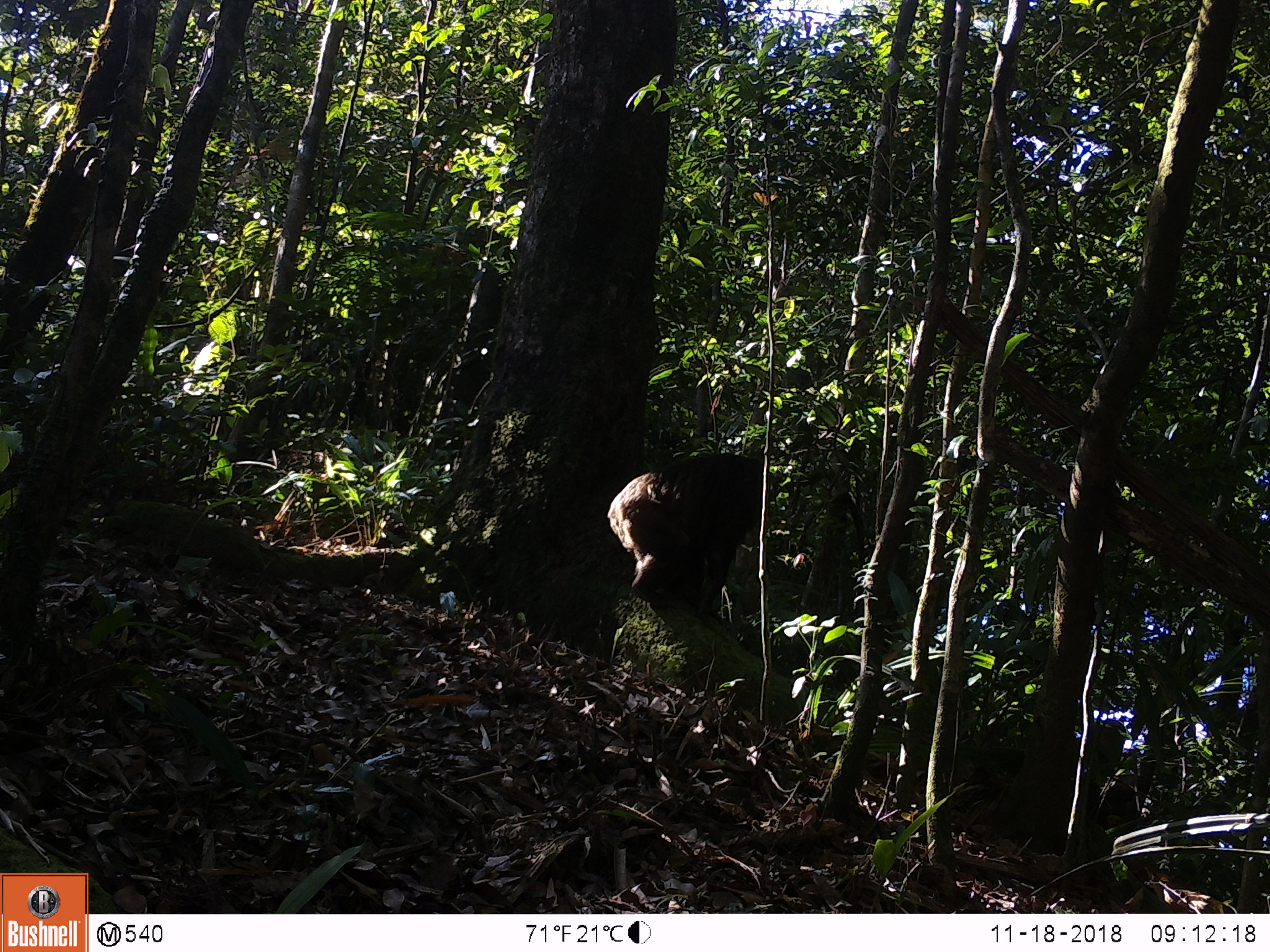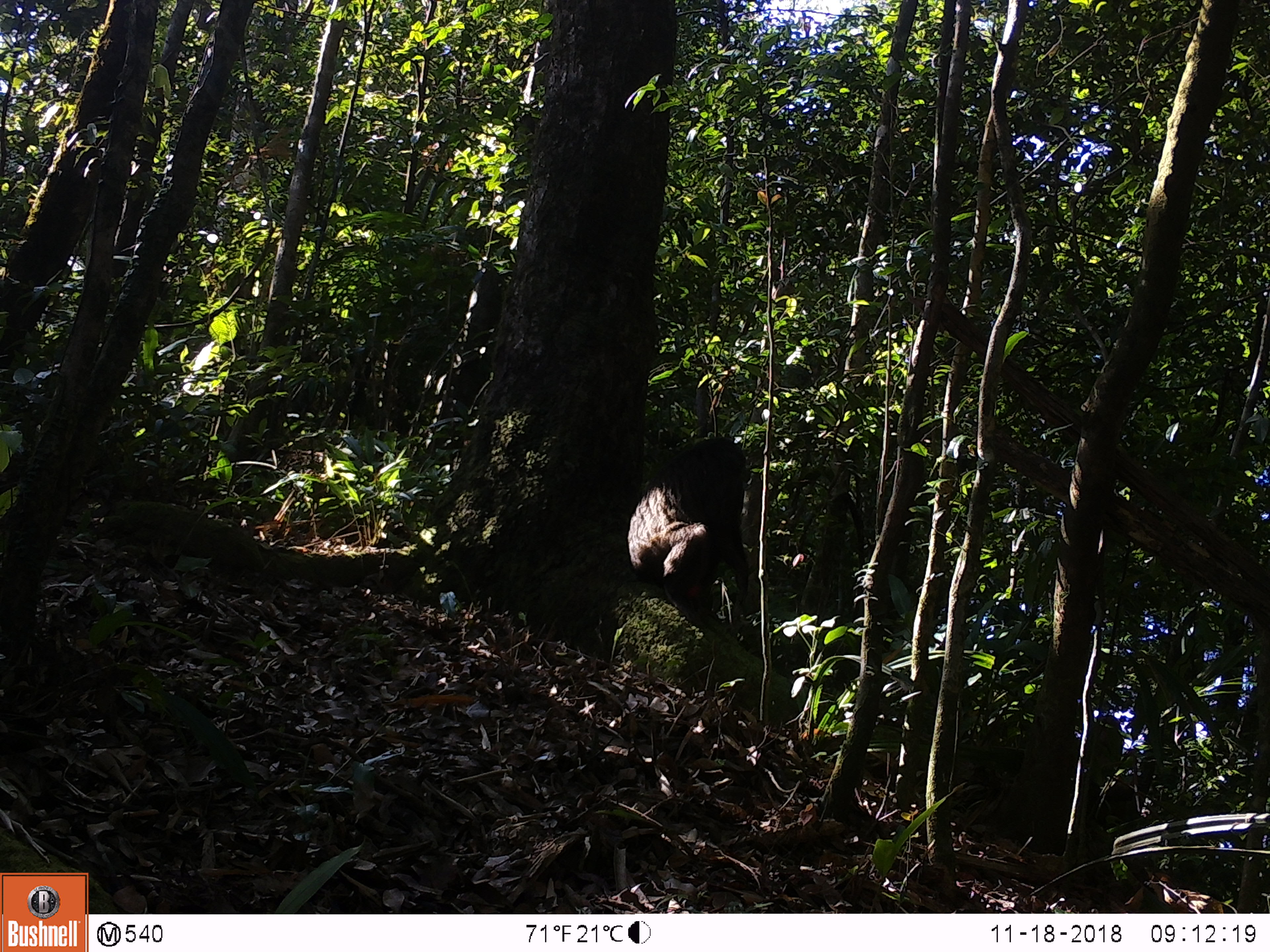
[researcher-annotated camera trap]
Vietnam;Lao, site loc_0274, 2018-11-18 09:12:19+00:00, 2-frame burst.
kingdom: Animalia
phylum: Chordata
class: Mammalia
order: Primates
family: Cercopithecidae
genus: Macaca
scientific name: Macaca arctoides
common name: stump-tailed macaque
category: stump tailed macaque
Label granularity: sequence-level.